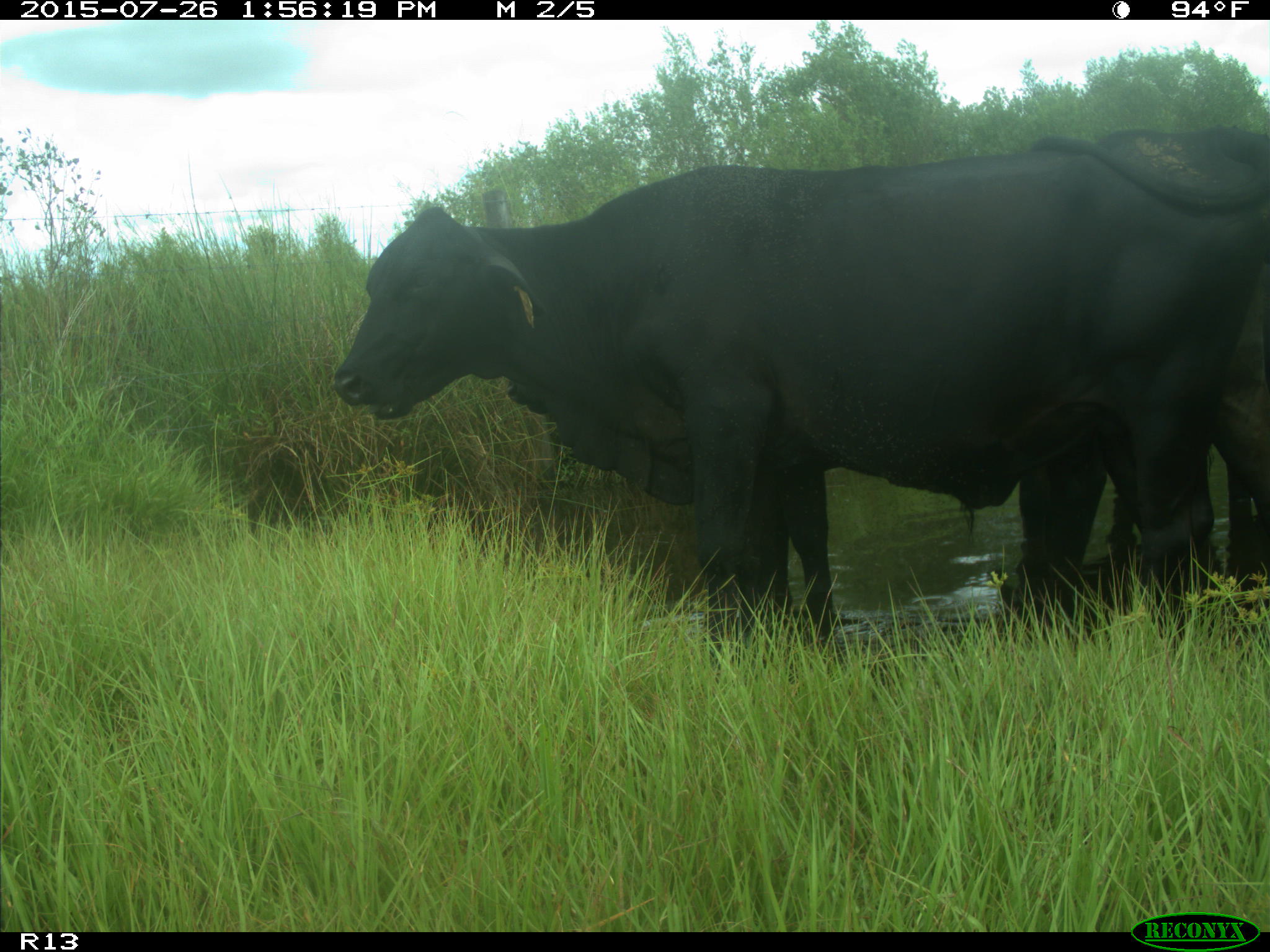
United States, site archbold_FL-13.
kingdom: Animalia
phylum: Chordata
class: Mammalia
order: Artiodactyla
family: Bovidae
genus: Bos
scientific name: Bos taurus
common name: domestic cow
Bos taurus (domestic cow).